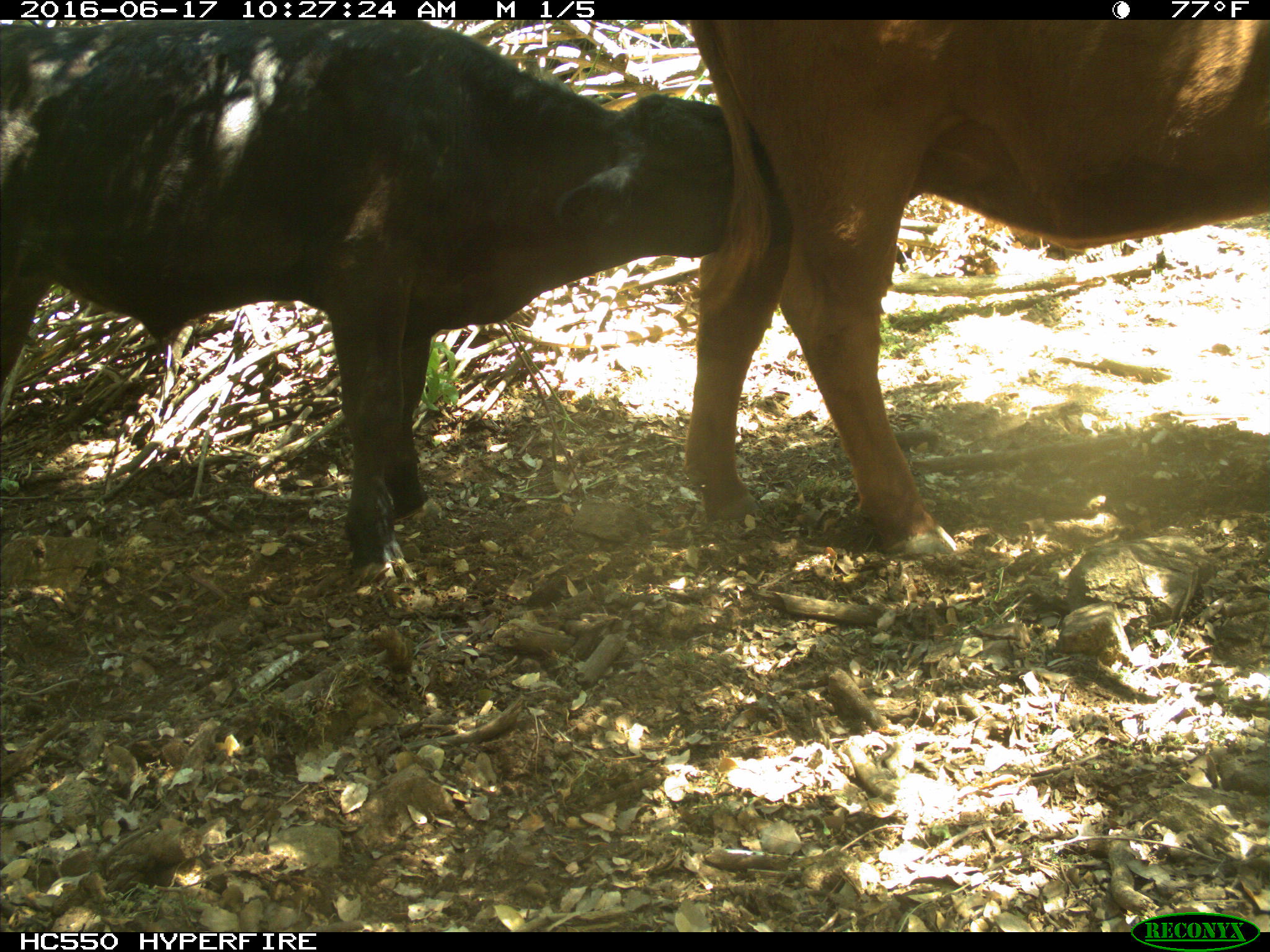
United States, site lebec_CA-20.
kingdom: Animalia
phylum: Chordata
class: Mammalia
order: Artiodactyla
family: Bovidae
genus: Bos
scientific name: Bos taurus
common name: domestic cow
Bos taurus (domestic cow).